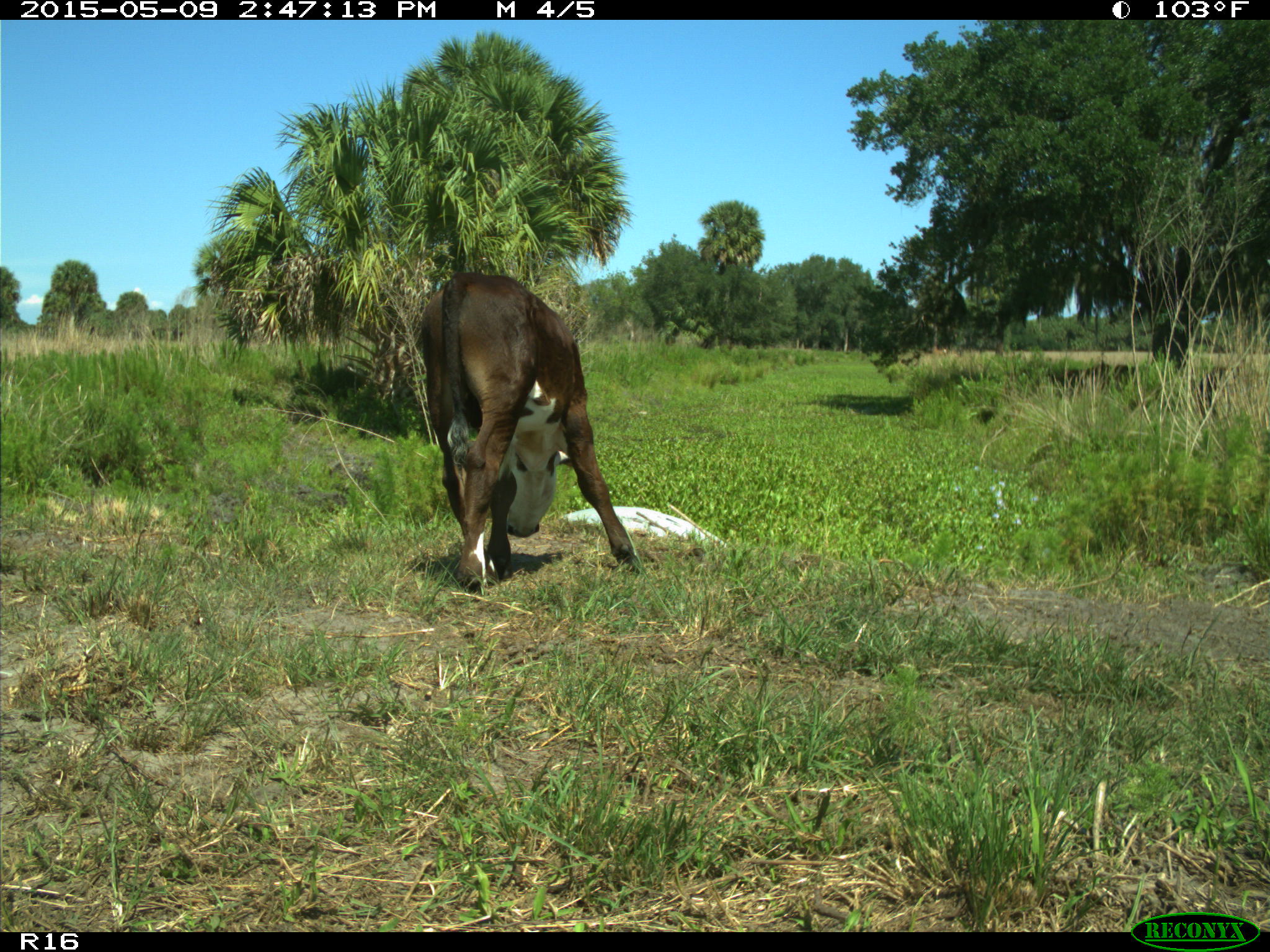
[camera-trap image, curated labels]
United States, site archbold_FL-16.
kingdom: Animalia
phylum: Chordata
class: Mammalia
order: Artiodactyla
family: Bovidae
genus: Bos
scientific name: Bos taurus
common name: domestic cow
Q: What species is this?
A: Bos taurus (domestic cow).